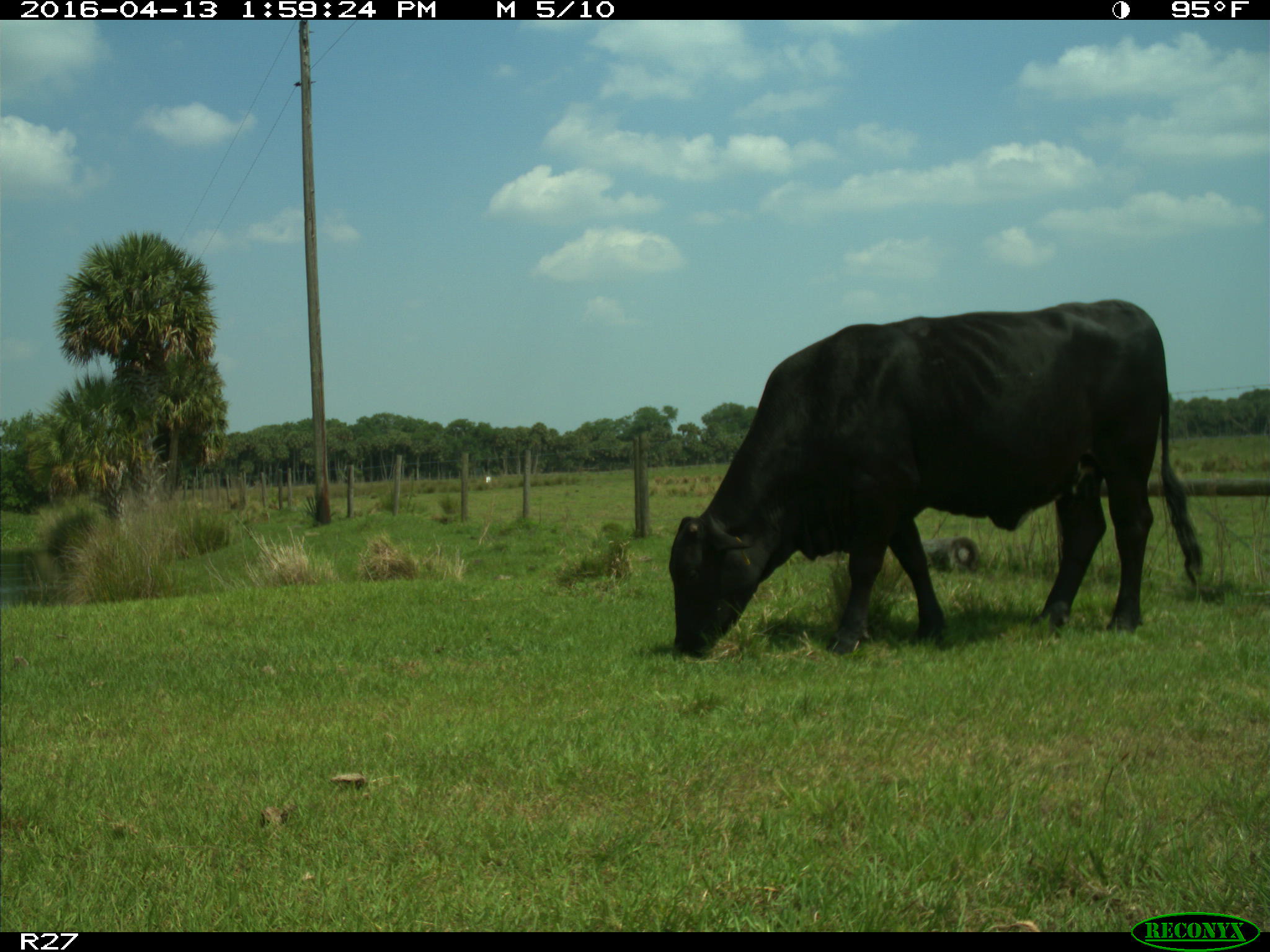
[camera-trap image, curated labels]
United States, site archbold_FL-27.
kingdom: Animalia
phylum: Chordata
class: Mammalia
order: Artiodactyla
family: Bovidae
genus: Bos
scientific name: Bos taurus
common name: domestic cow